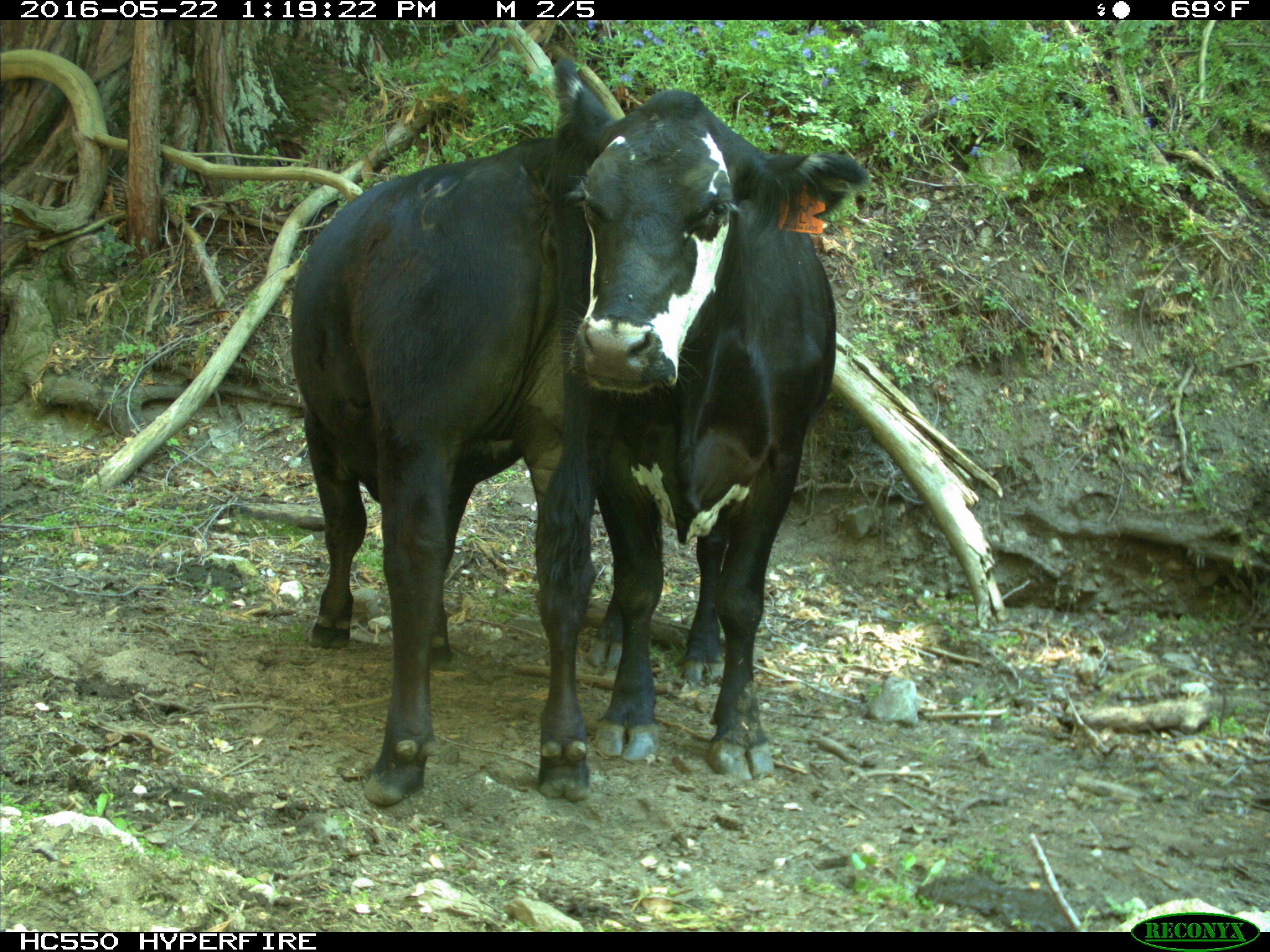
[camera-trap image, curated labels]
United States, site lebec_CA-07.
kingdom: Animalia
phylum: Chordata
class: Mammalia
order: Artiodactyla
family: Bovidae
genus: Bos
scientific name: Bos taurus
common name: domestic cow